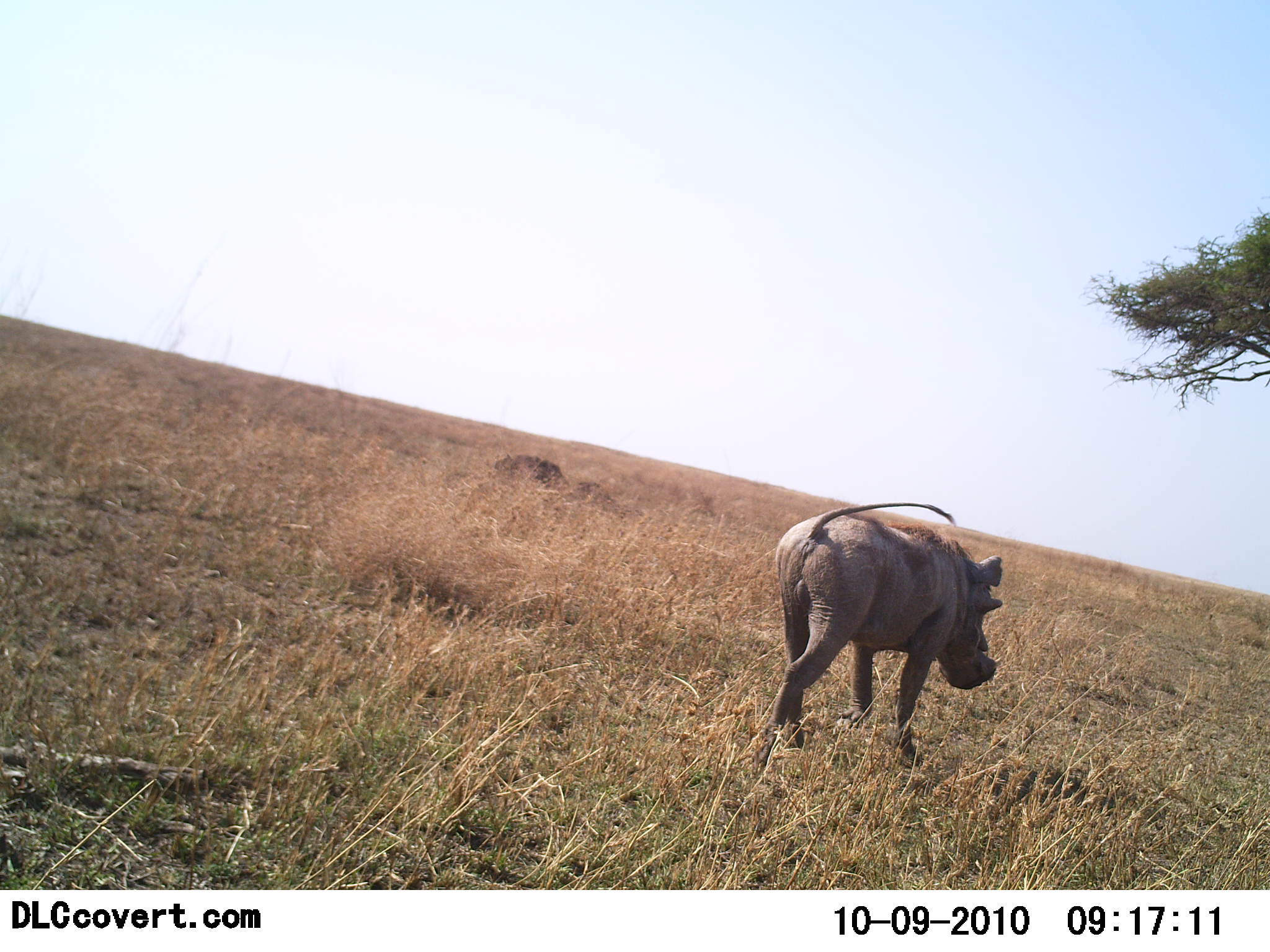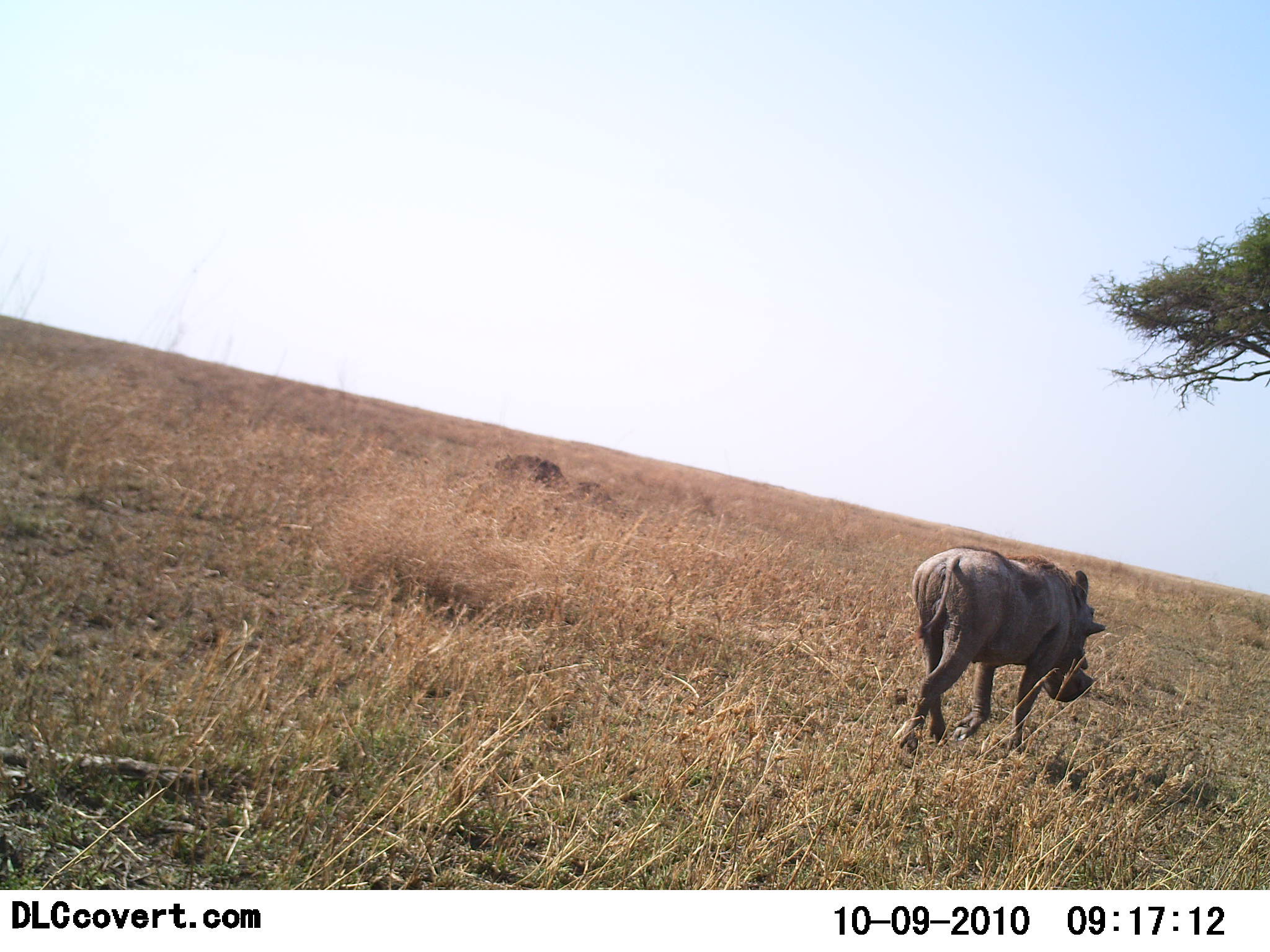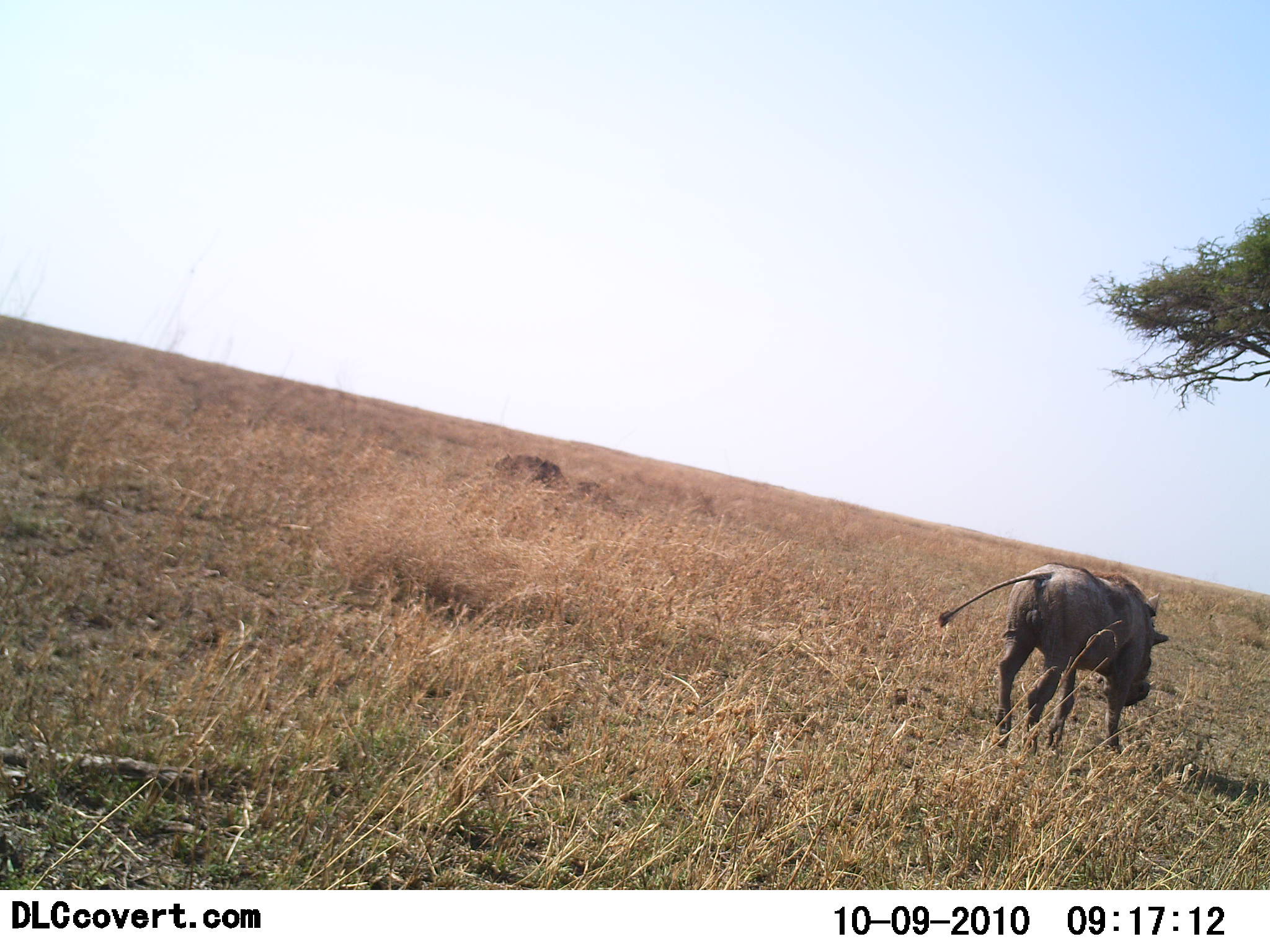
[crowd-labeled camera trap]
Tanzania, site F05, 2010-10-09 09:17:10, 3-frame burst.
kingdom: Animalia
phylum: Chordata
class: Mammalia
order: Artiodactyla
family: Suidae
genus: Phacochoerus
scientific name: Phacochoerus africanus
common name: warthog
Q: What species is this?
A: Warthog (Phacochoerus africanus).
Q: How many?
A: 1.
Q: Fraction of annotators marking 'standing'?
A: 0%.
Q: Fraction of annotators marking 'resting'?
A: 0%.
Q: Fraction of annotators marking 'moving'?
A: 100%.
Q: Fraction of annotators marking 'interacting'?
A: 0%.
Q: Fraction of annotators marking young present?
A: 0%.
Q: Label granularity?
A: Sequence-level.